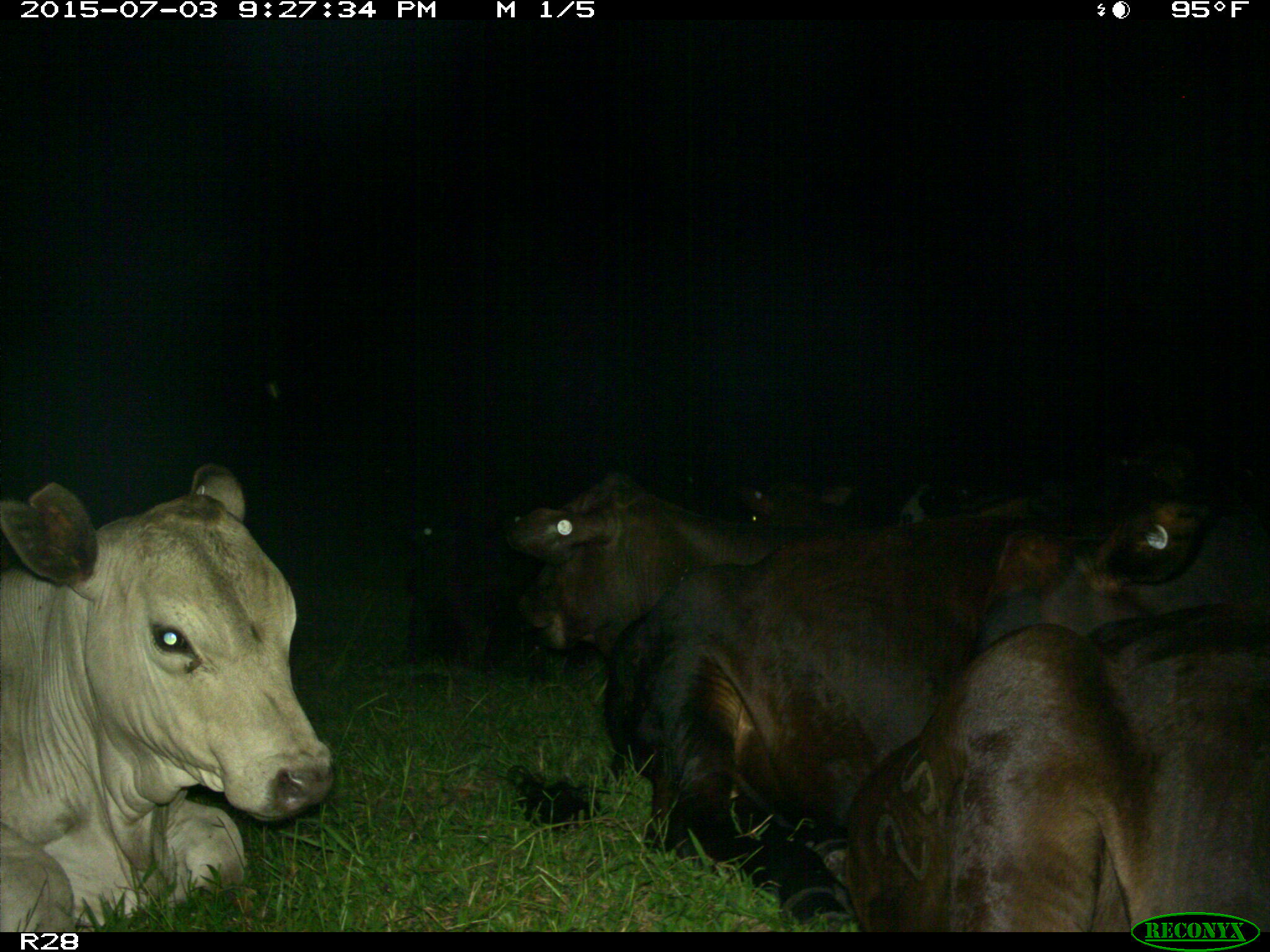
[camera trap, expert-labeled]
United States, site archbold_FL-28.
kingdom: Animalia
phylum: Chordata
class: Mammalia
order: Artiodactyla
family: Bovidae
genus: Bos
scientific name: Bos taurus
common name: domestic cow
Bos taurus (domestic cow).